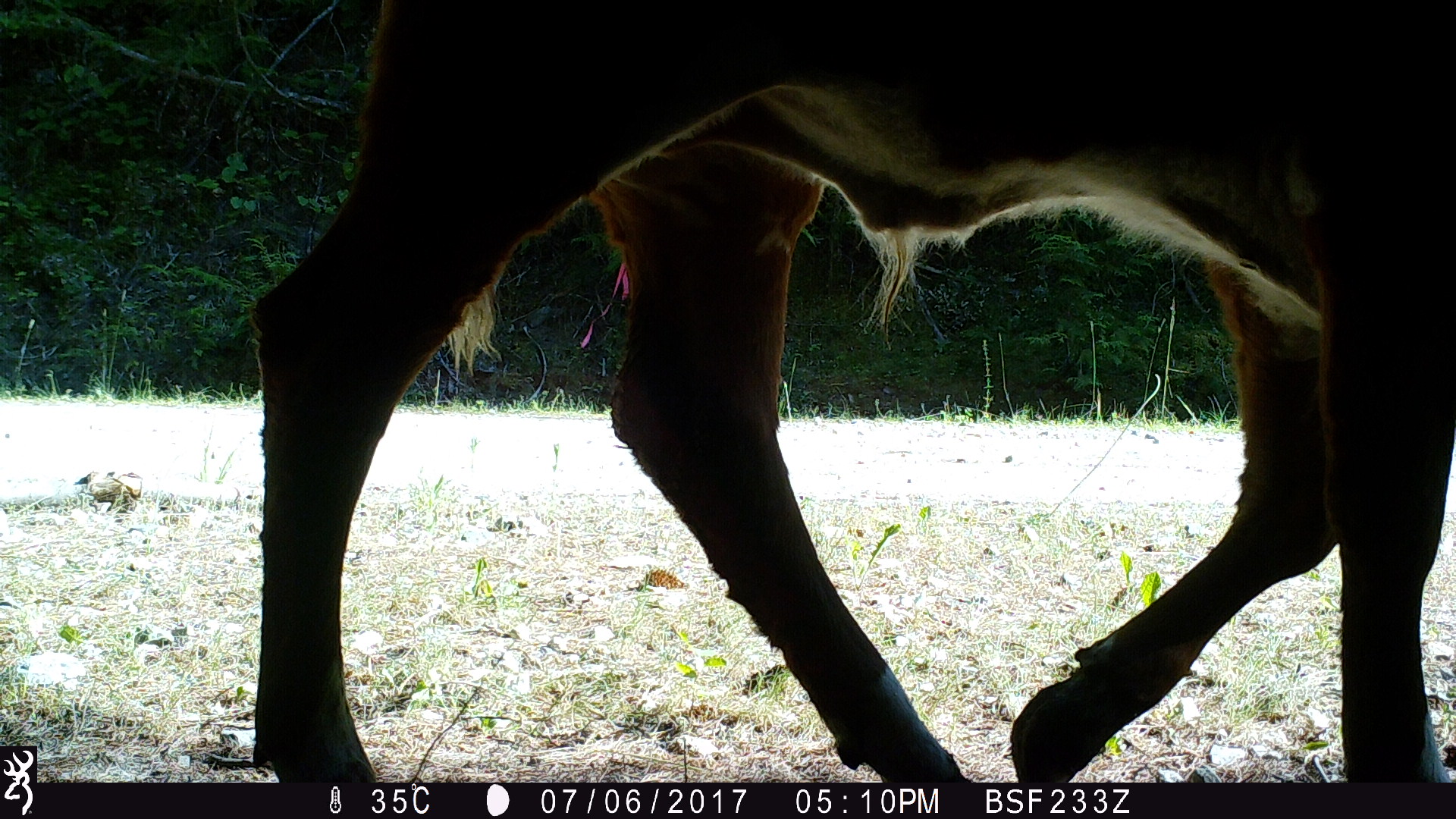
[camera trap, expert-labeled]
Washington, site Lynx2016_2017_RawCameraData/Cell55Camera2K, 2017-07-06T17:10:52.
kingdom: Animalia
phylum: Chordata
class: Mammalia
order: Artiodactyla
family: Bovidae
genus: Bos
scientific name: Bos taurus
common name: domestic cattle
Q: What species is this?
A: Domestic cattle (Bos taurus).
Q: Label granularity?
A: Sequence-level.